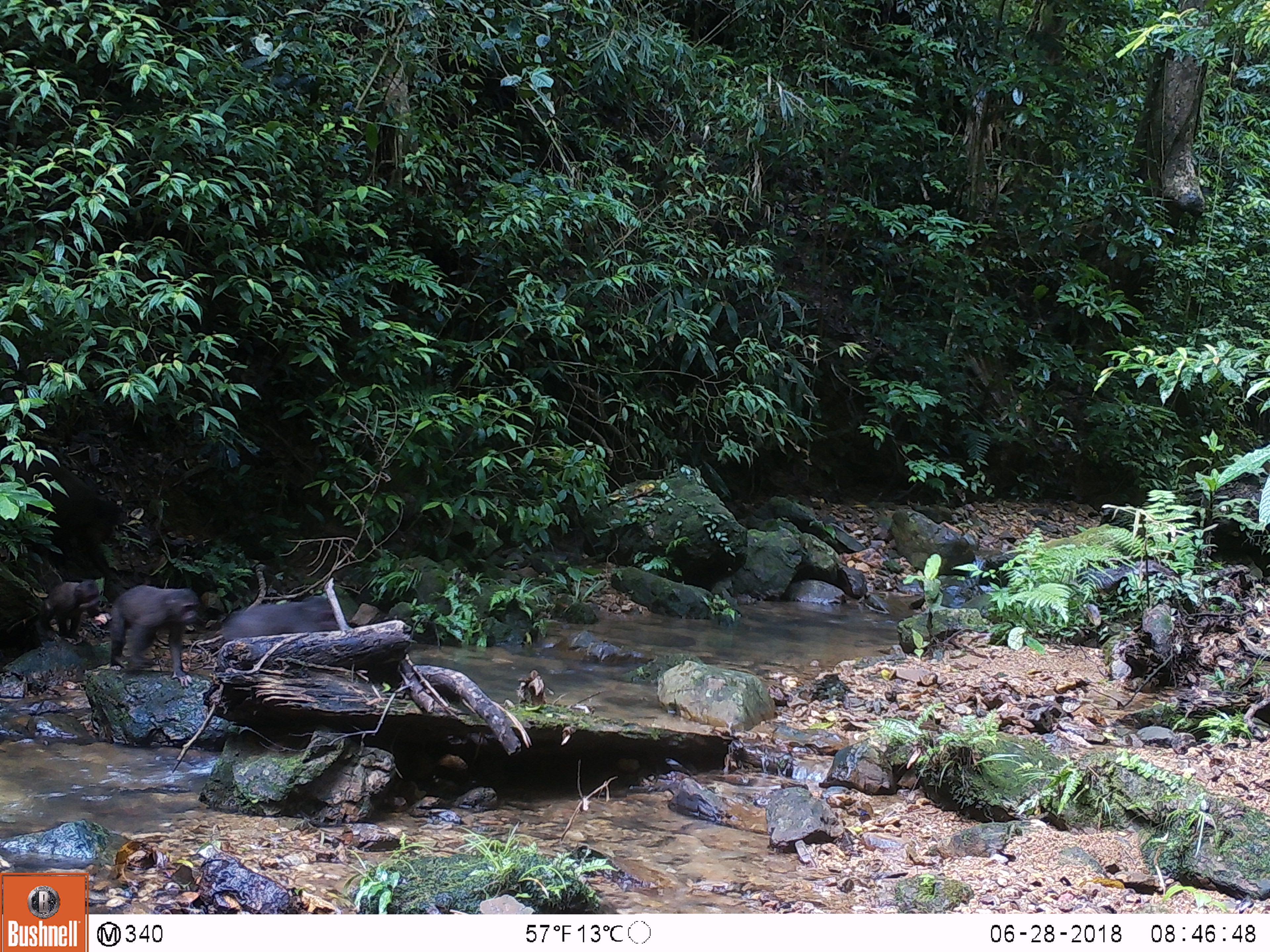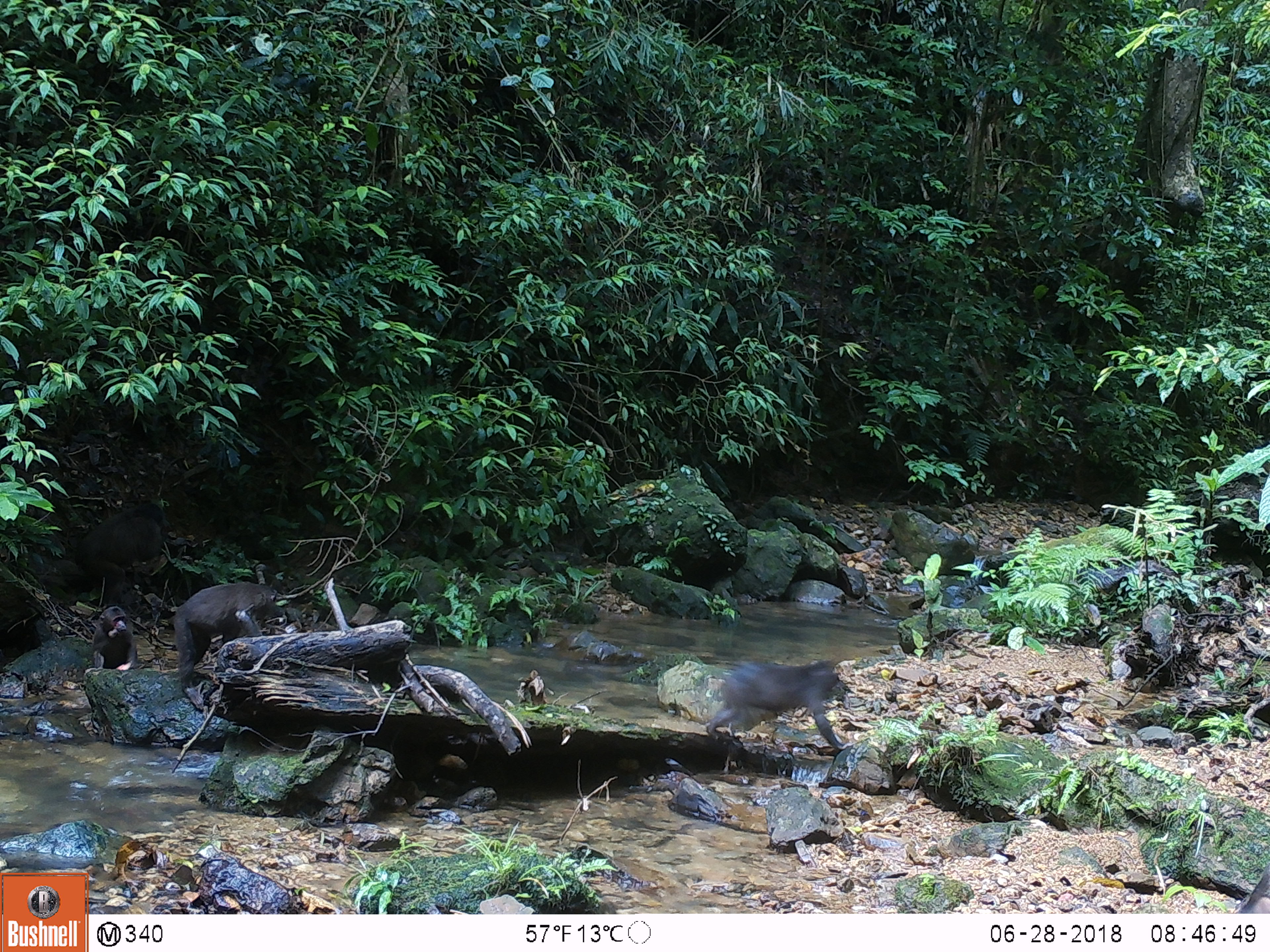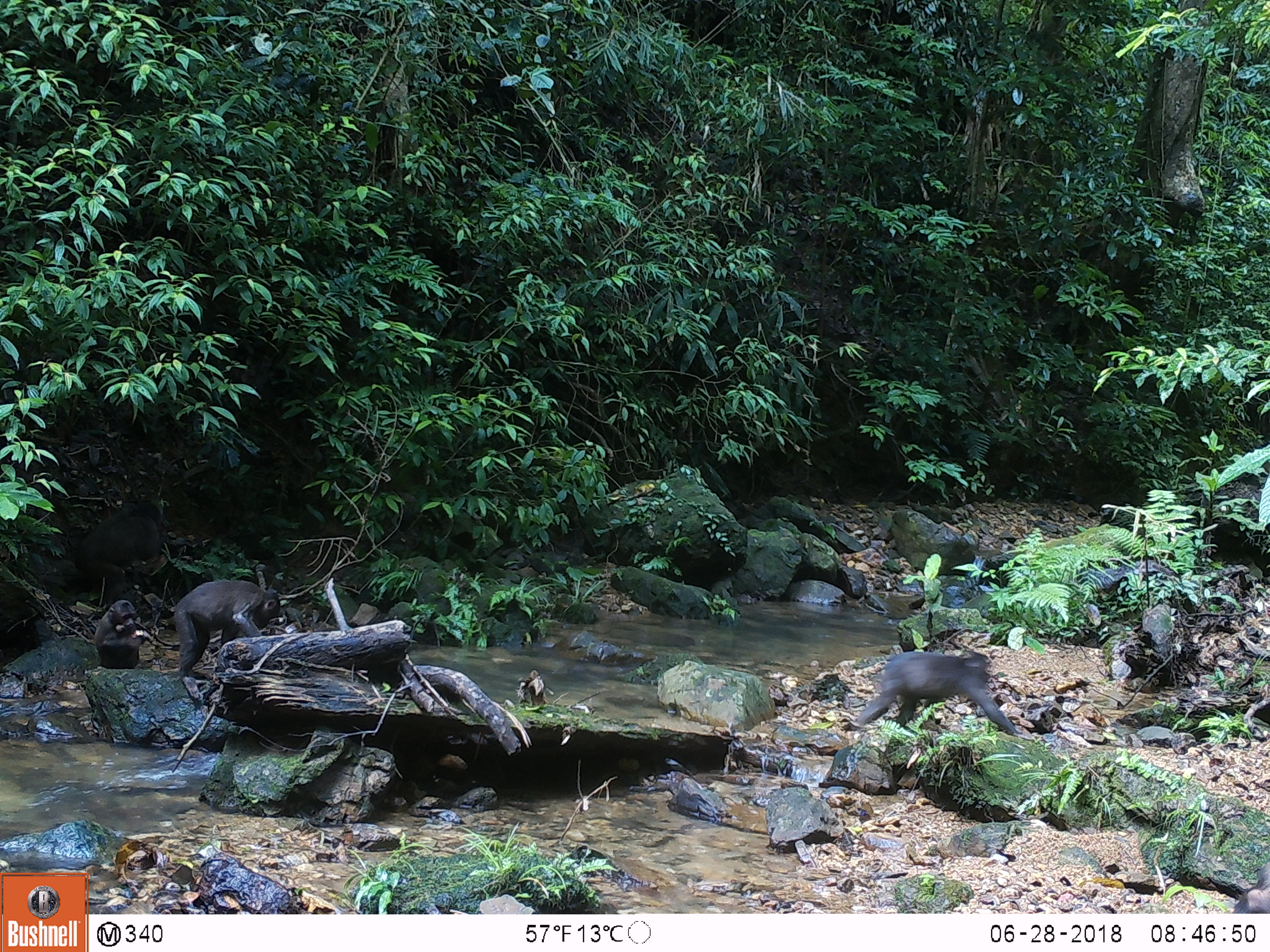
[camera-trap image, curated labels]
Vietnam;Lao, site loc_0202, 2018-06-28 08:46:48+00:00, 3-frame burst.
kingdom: Animalia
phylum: Chordata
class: Mammalia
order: Primates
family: Cercopithecidae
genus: Macaca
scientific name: Macaca arctoides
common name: stump-tailed macaque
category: stump tailed macaque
Stump tailed macaque (stump-tailed macaque) (Macaca arctoides). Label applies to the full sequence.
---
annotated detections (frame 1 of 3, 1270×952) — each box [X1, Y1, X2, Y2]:
stump tailed macaque: [110, 584, 199, 689]; [220, 595, 339, 642]; [41, 581, 102, 641]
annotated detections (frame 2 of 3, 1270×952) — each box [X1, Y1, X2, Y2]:
stump tailed macaque: [704, 657, 854, 751]; [174, 581, 282, 710]; [74, 503, 173, 604]; [92, 606, 139, 671]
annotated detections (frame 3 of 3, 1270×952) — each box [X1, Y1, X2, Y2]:
stump tailed macaque: [851, 650, 1037, 741]; [173, 579, 281, 699]; [75, 502, 168, 610]; [94, 599, 144, 671]